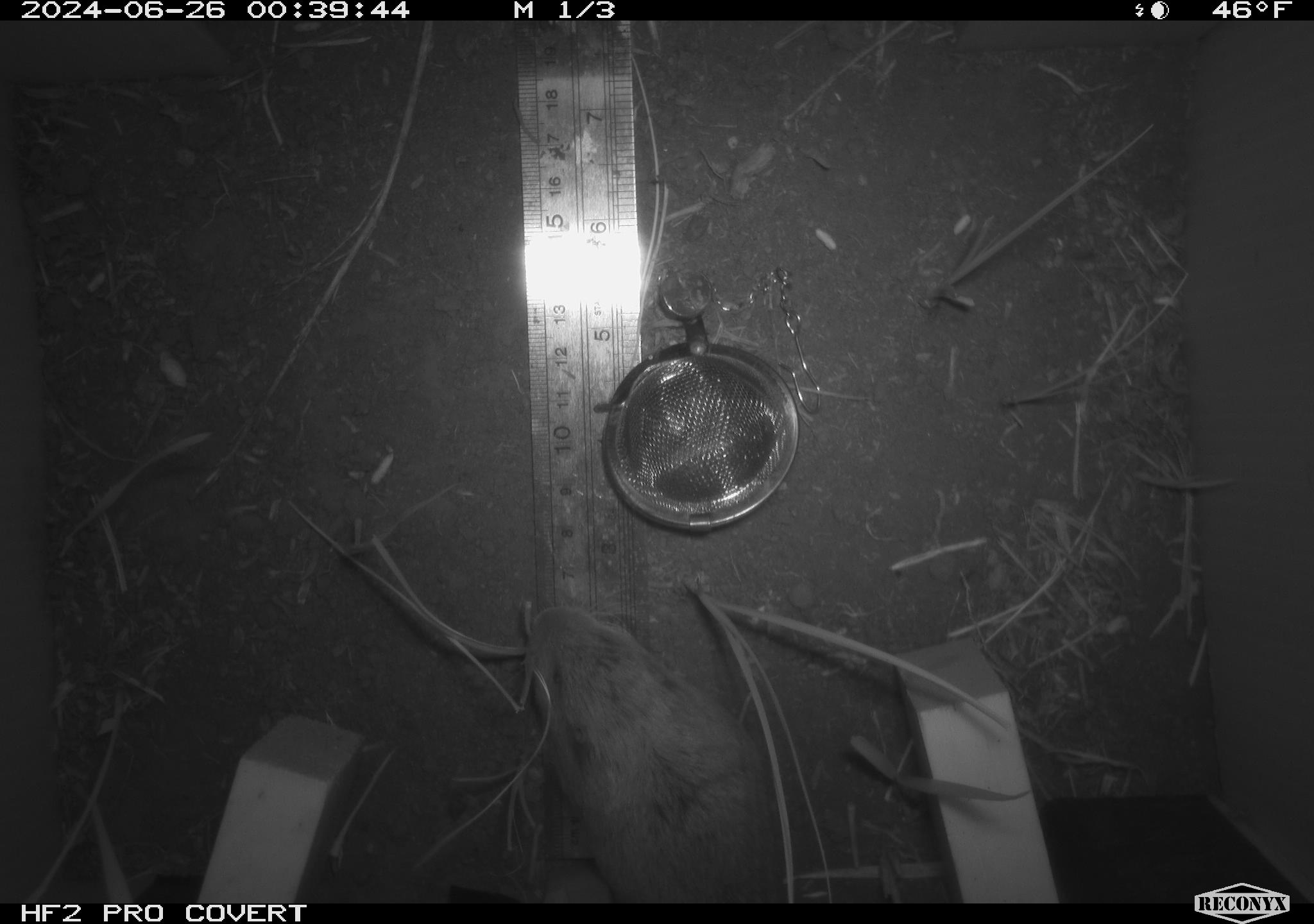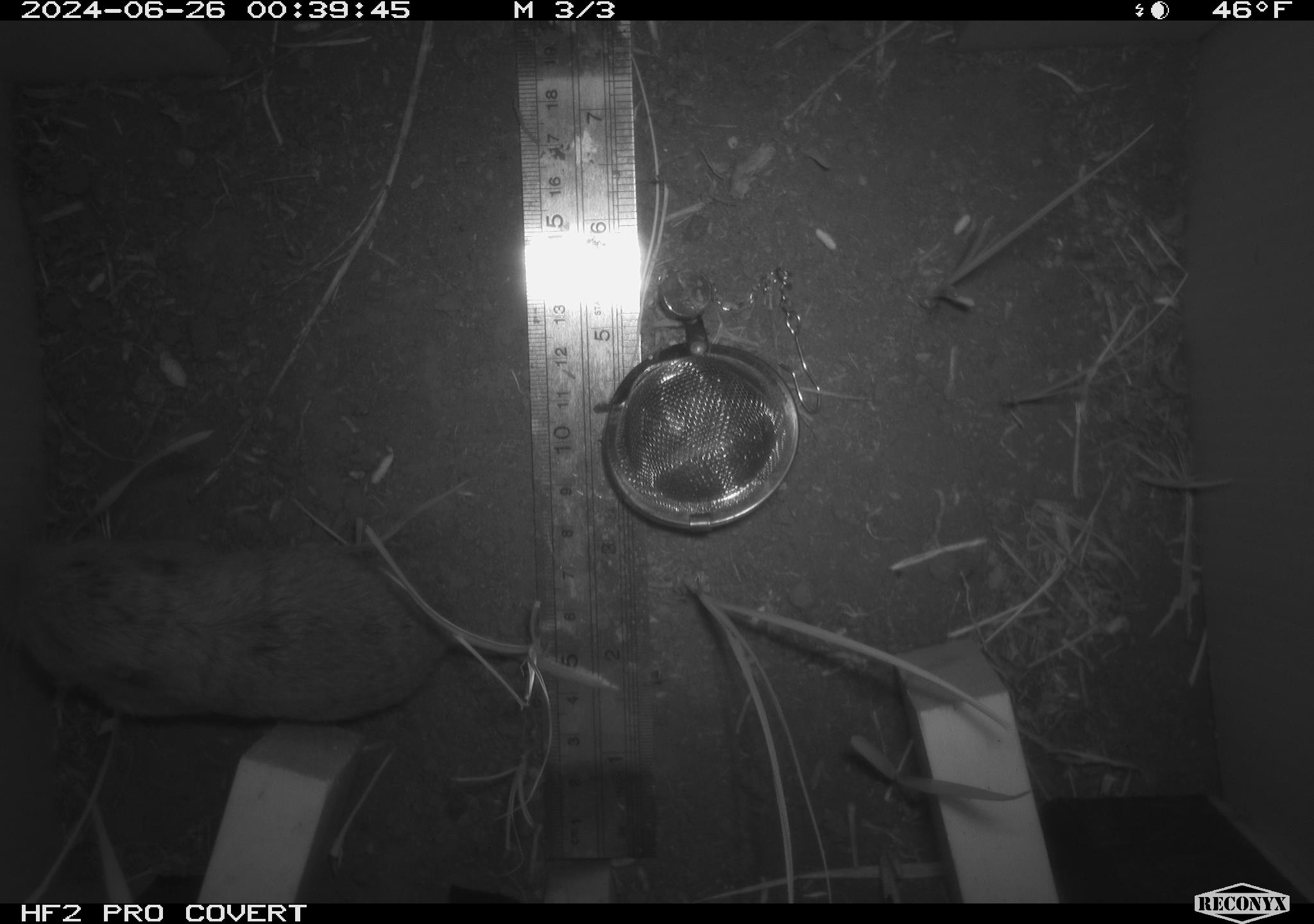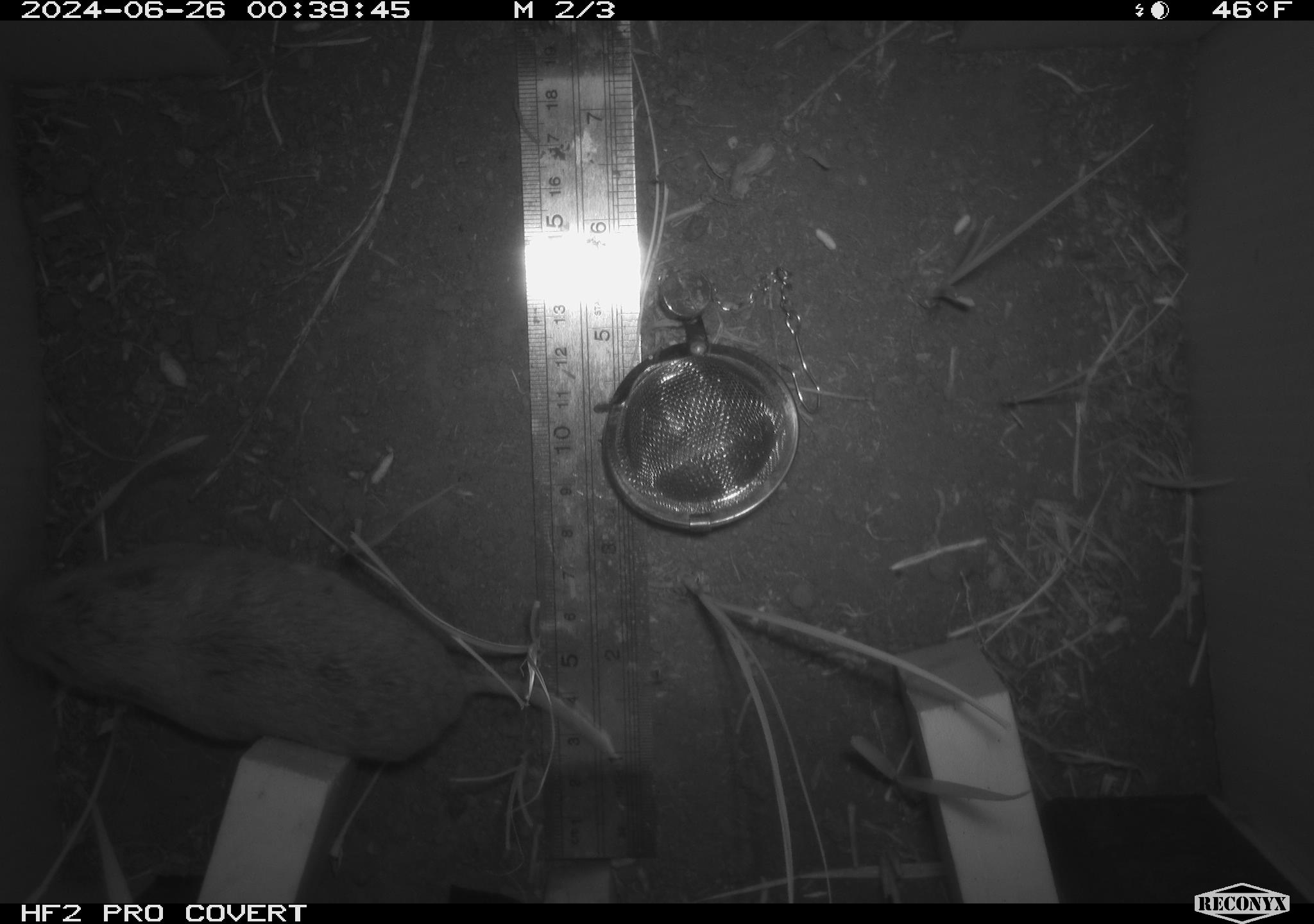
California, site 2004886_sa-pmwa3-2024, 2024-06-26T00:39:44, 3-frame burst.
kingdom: Animalia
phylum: Chordata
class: Mammalia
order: Rodentia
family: Geomyidae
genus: Thomomys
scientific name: Thomomys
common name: smooth-toothed pocket gophers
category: thomomys species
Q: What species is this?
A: Thomomys species (smooth-toothed pocket gophers) (Thomomys).